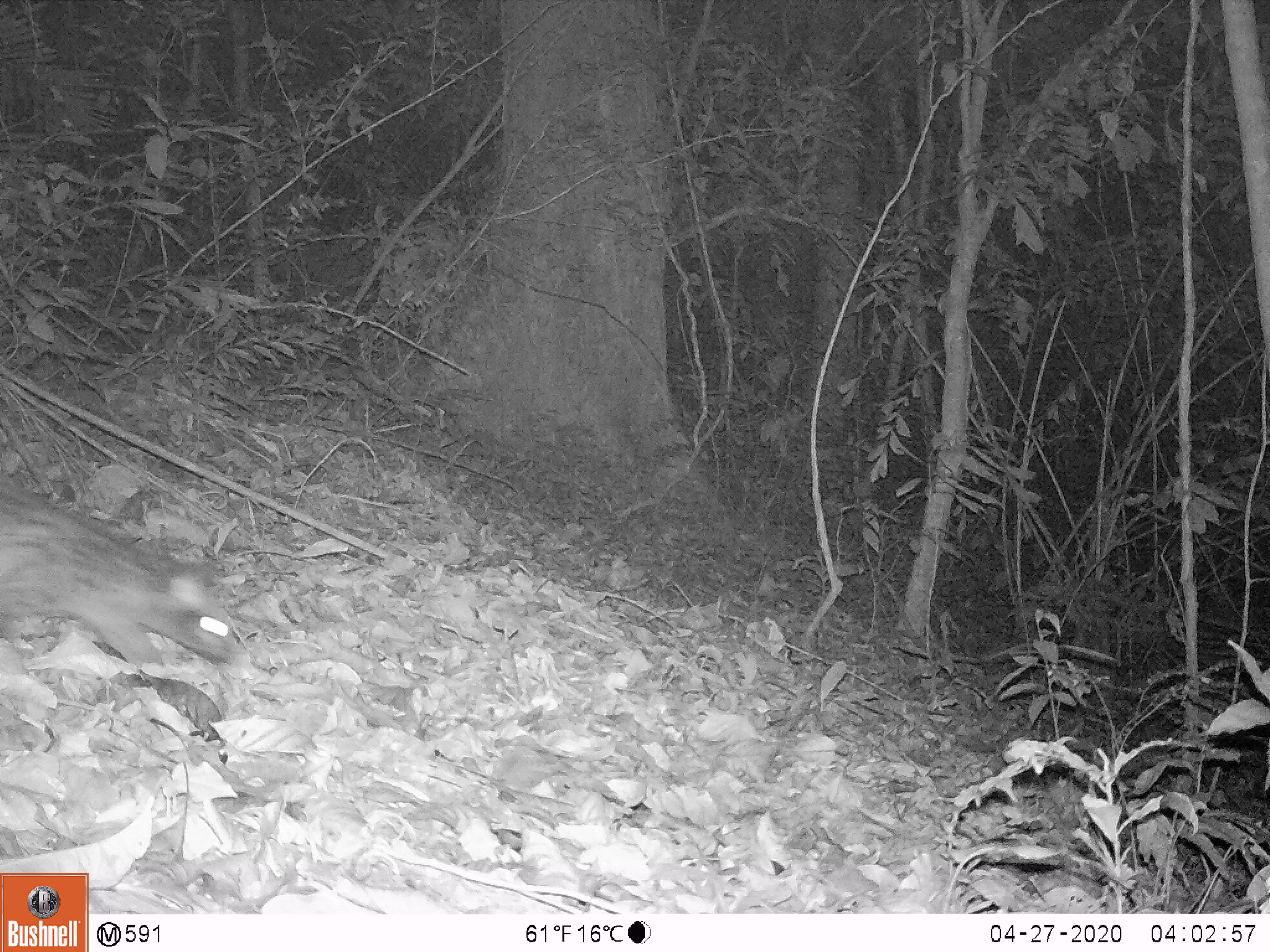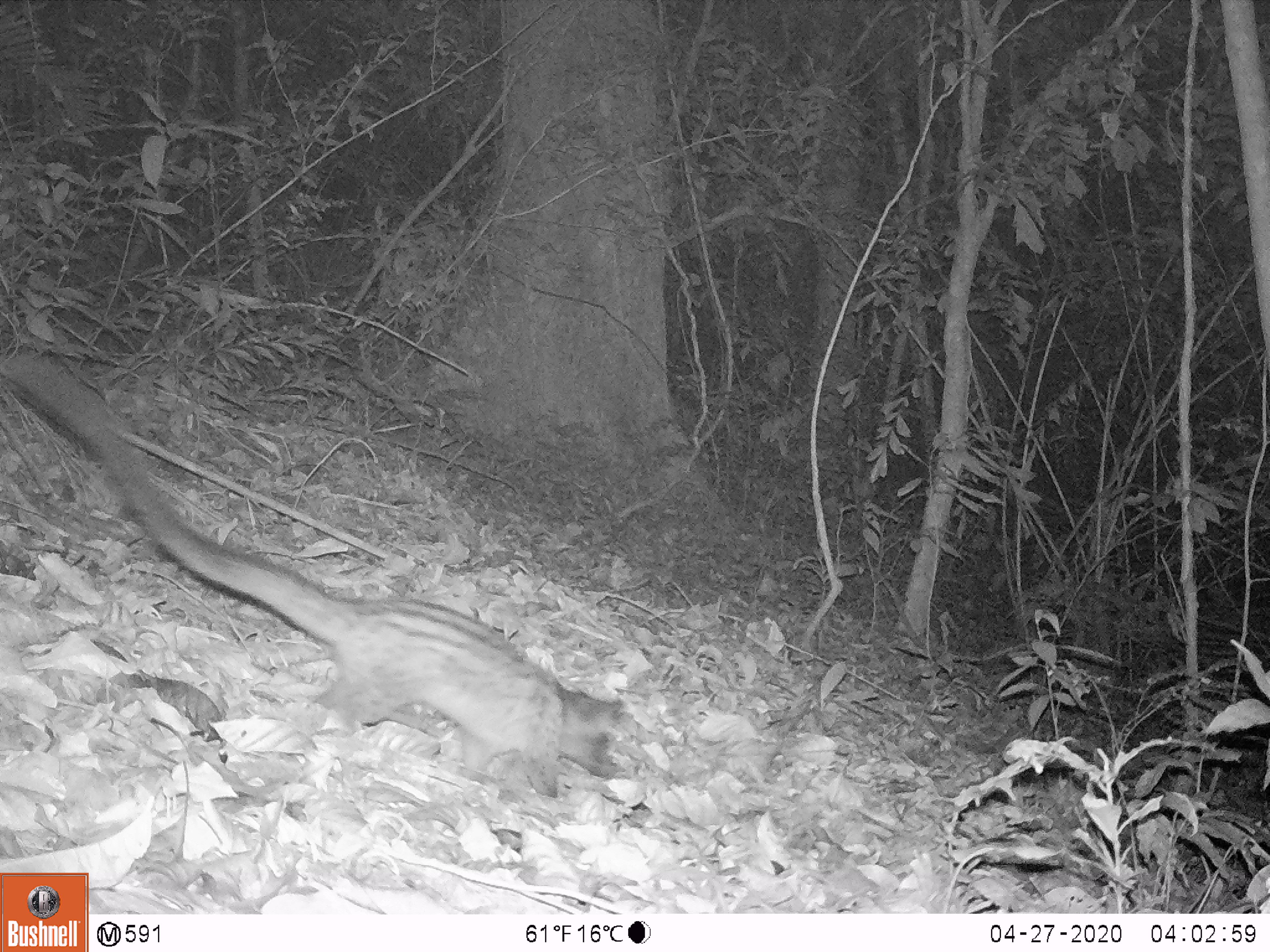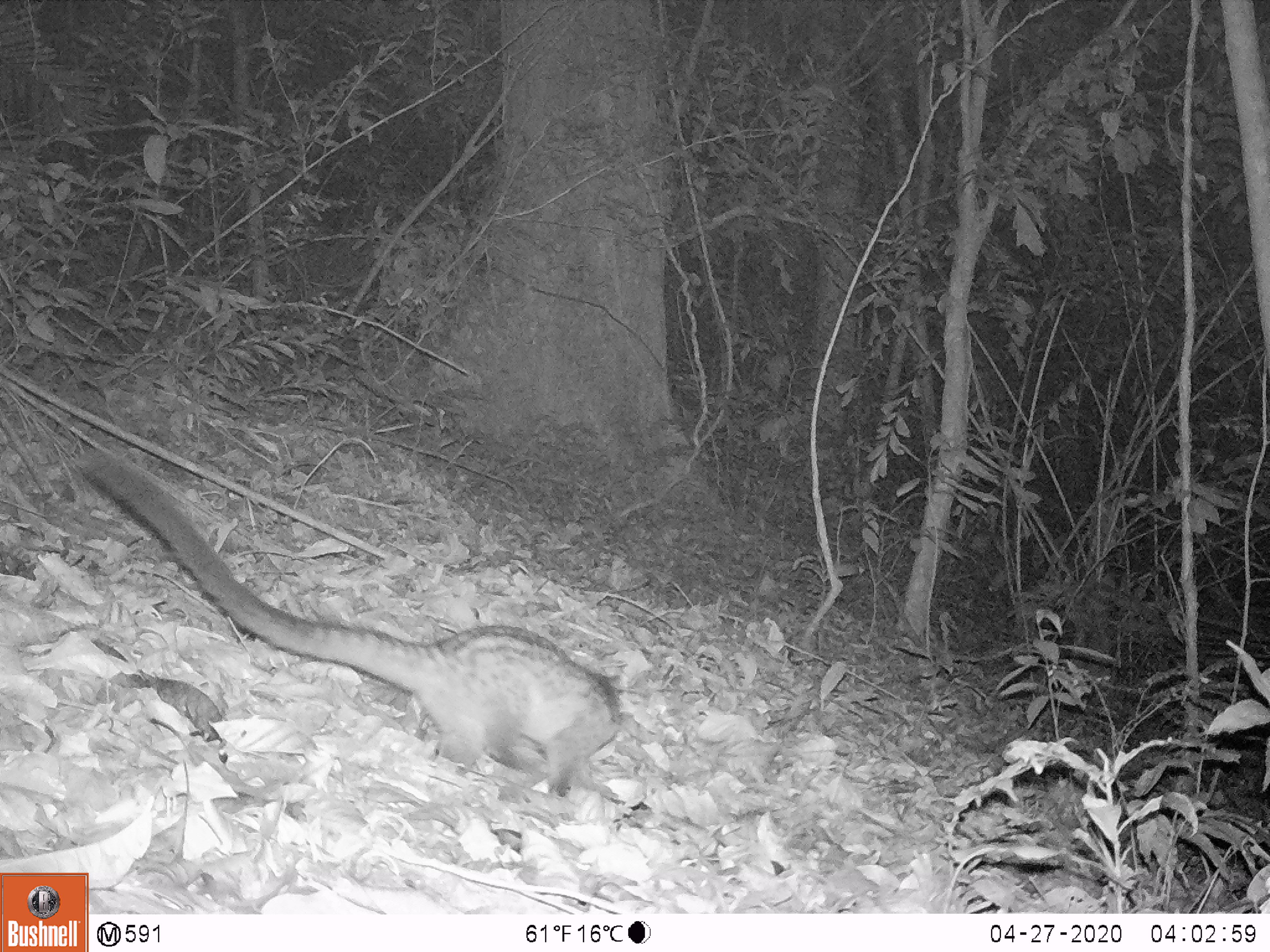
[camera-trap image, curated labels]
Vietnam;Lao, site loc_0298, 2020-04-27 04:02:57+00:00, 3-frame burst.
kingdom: Animalia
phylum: Chordata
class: Mammalia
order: Carnivora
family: Viverridae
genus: Paradoxurus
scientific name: Paradoxurus hermaphroditus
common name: common palm civet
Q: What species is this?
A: Common palm civet (Paradoxurus hermaphroditus).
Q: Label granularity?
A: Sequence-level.